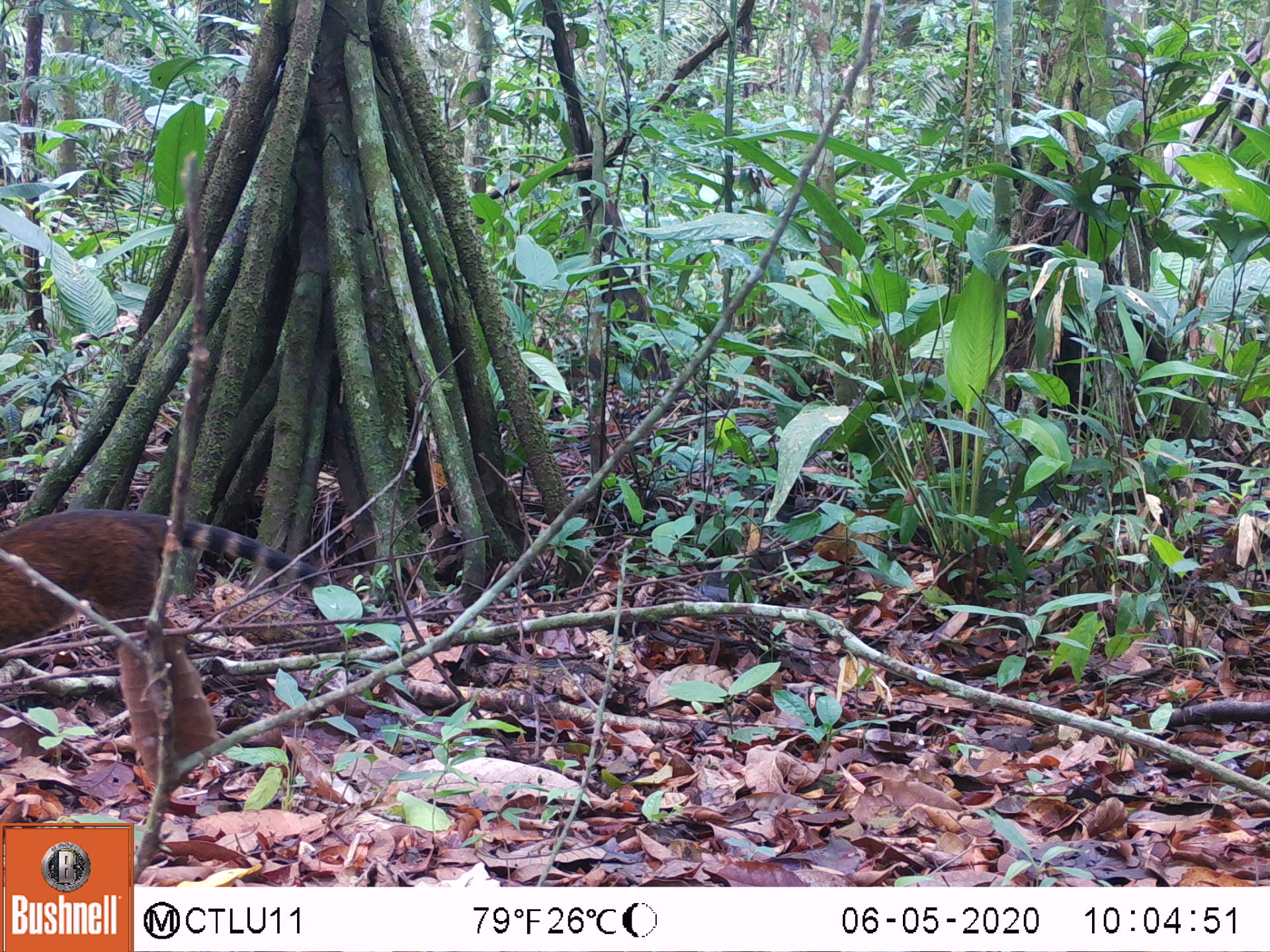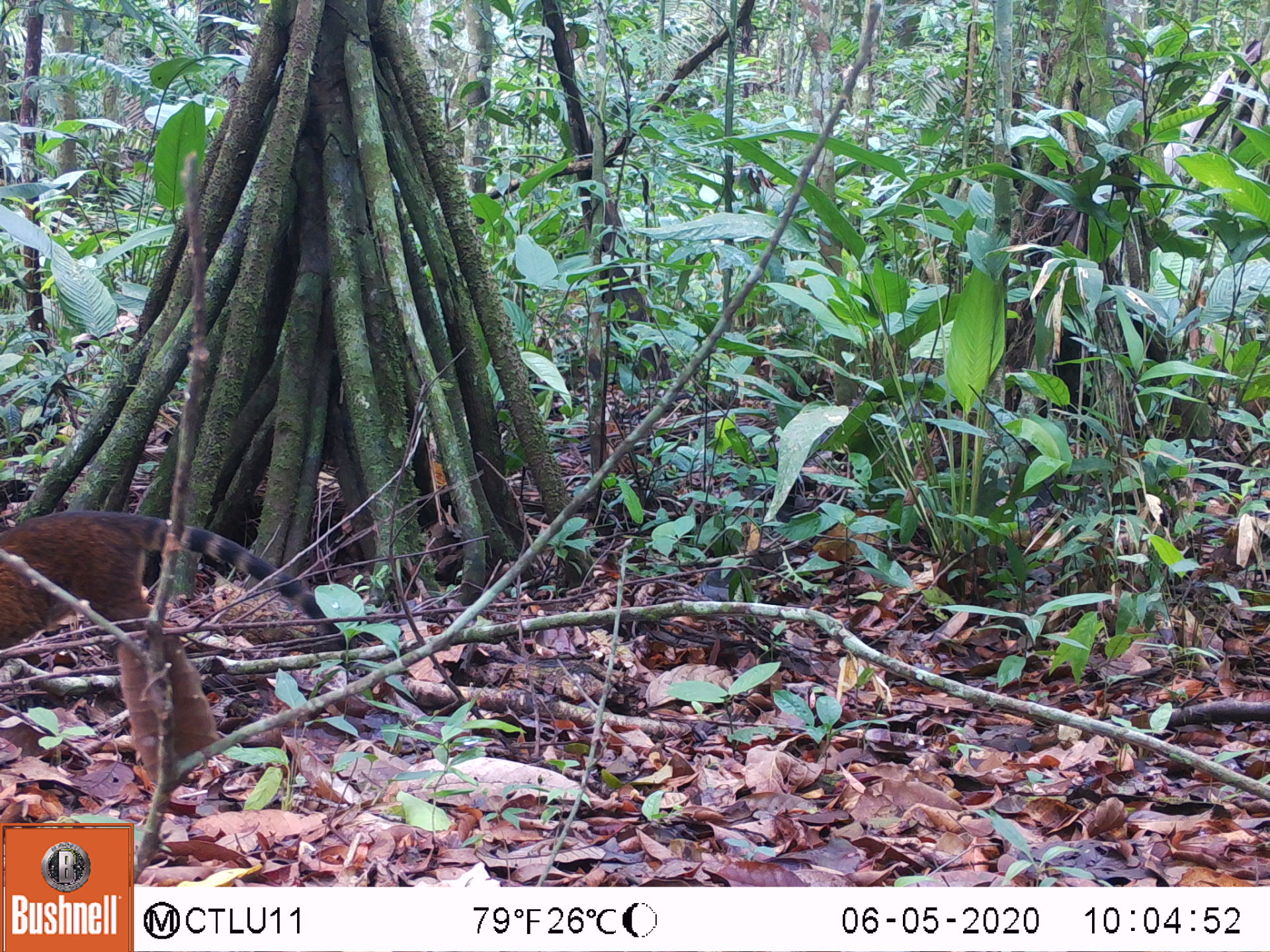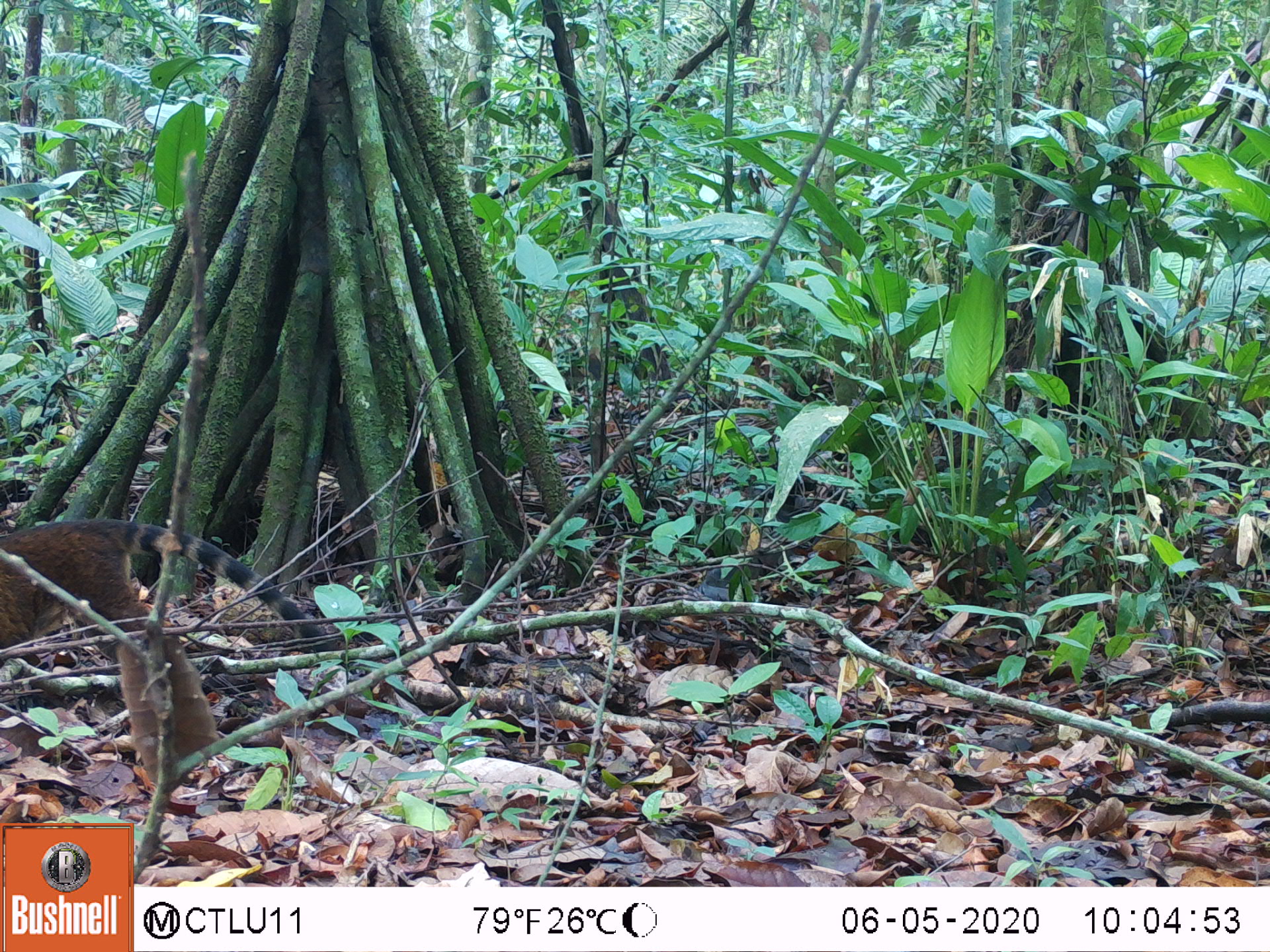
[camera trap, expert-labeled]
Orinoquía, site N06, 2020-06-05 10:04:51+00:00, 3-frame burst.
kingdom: Animalia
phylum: Chordata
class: Mammalia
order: Carnivora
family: Procyonidae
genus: Nasua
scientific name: Nasua nasua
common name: south american coati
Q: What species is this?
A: South american coati (Nasua nasua).